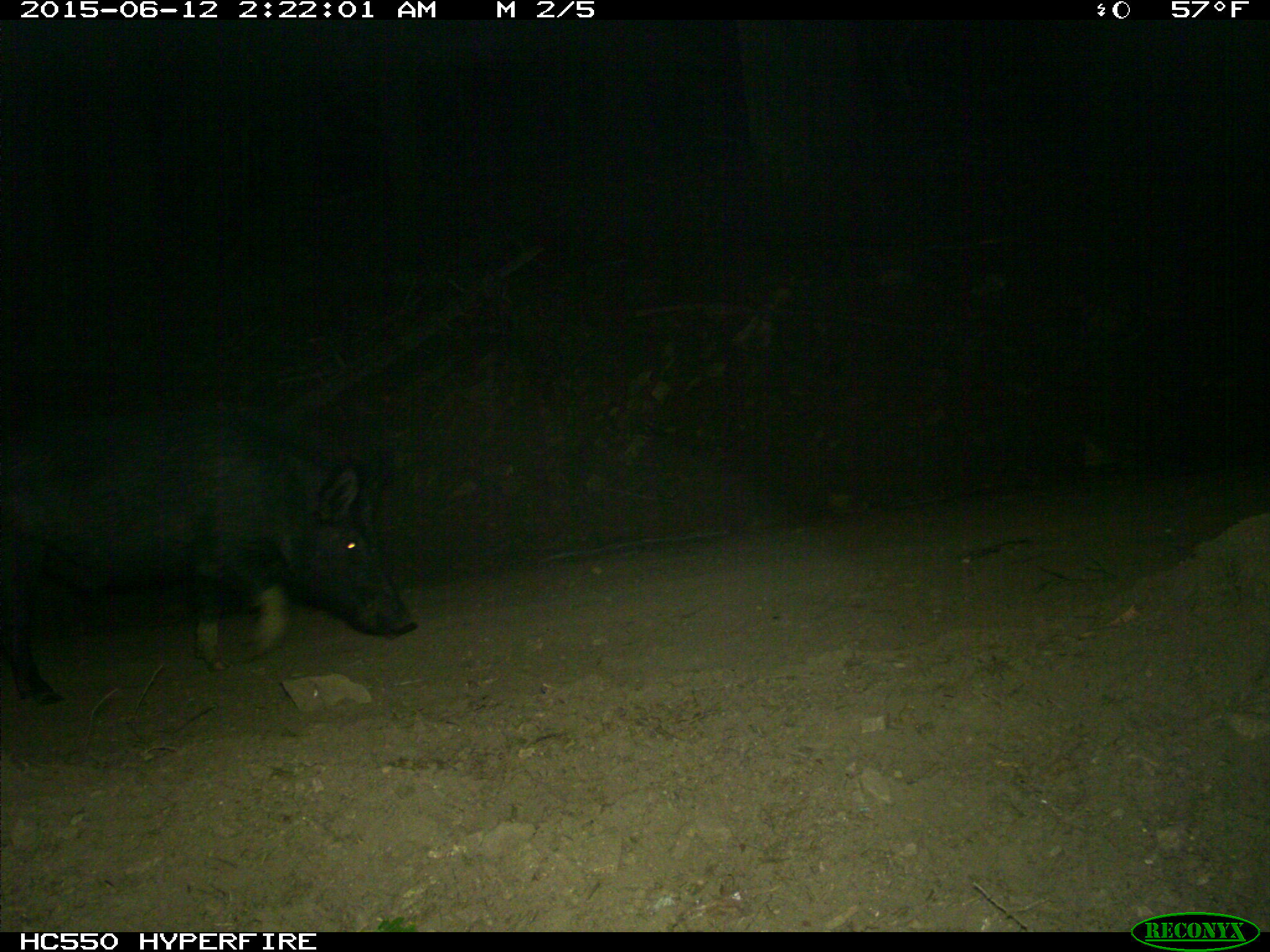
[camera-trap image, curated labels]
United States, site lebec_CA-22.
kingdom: Animalia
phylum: Chordata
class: Mammalia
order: Artiodactyla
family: Suidae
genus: Sus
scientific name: Sus scrofa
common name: wild boar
Sus scrofa (wild boar).